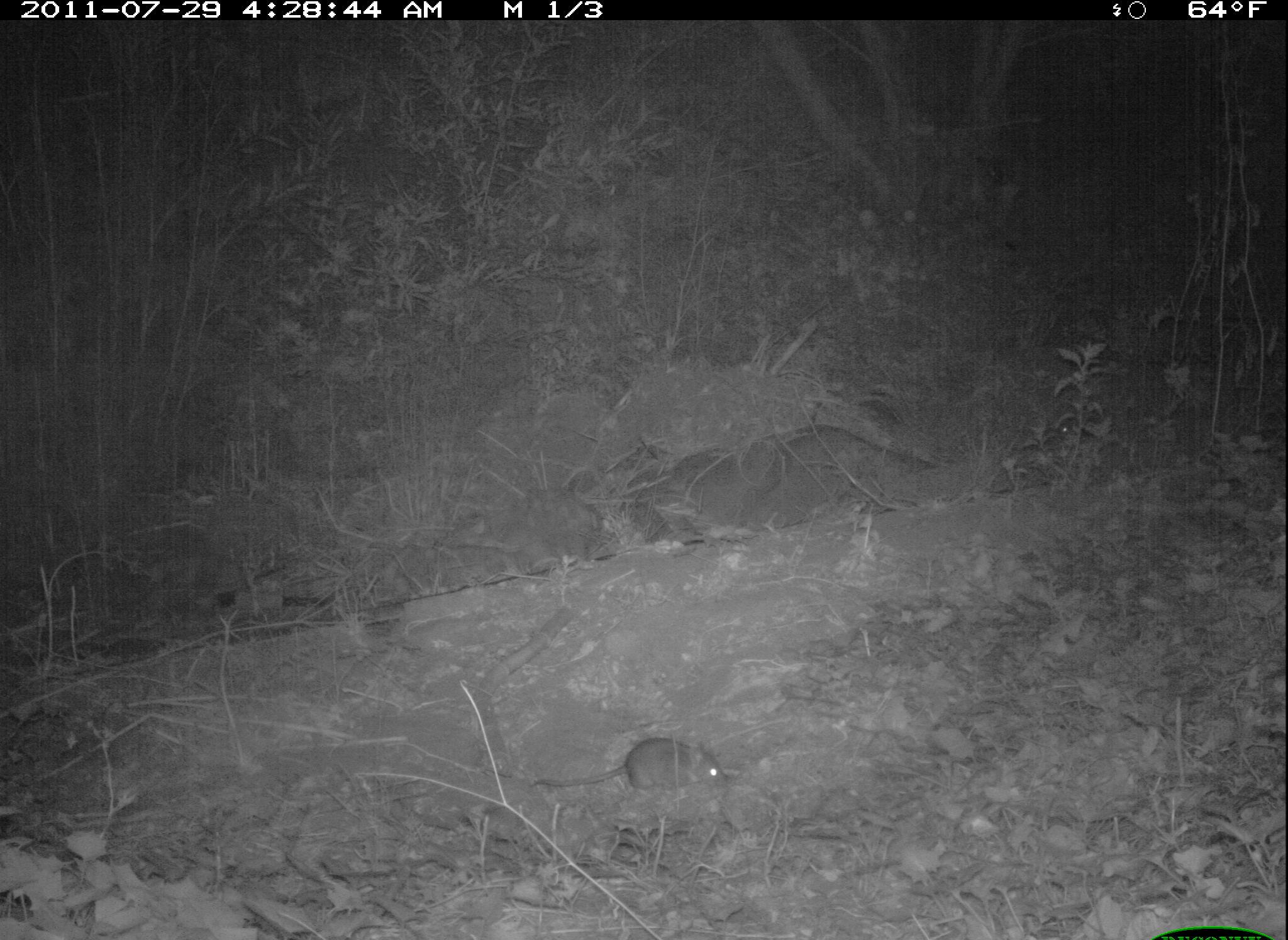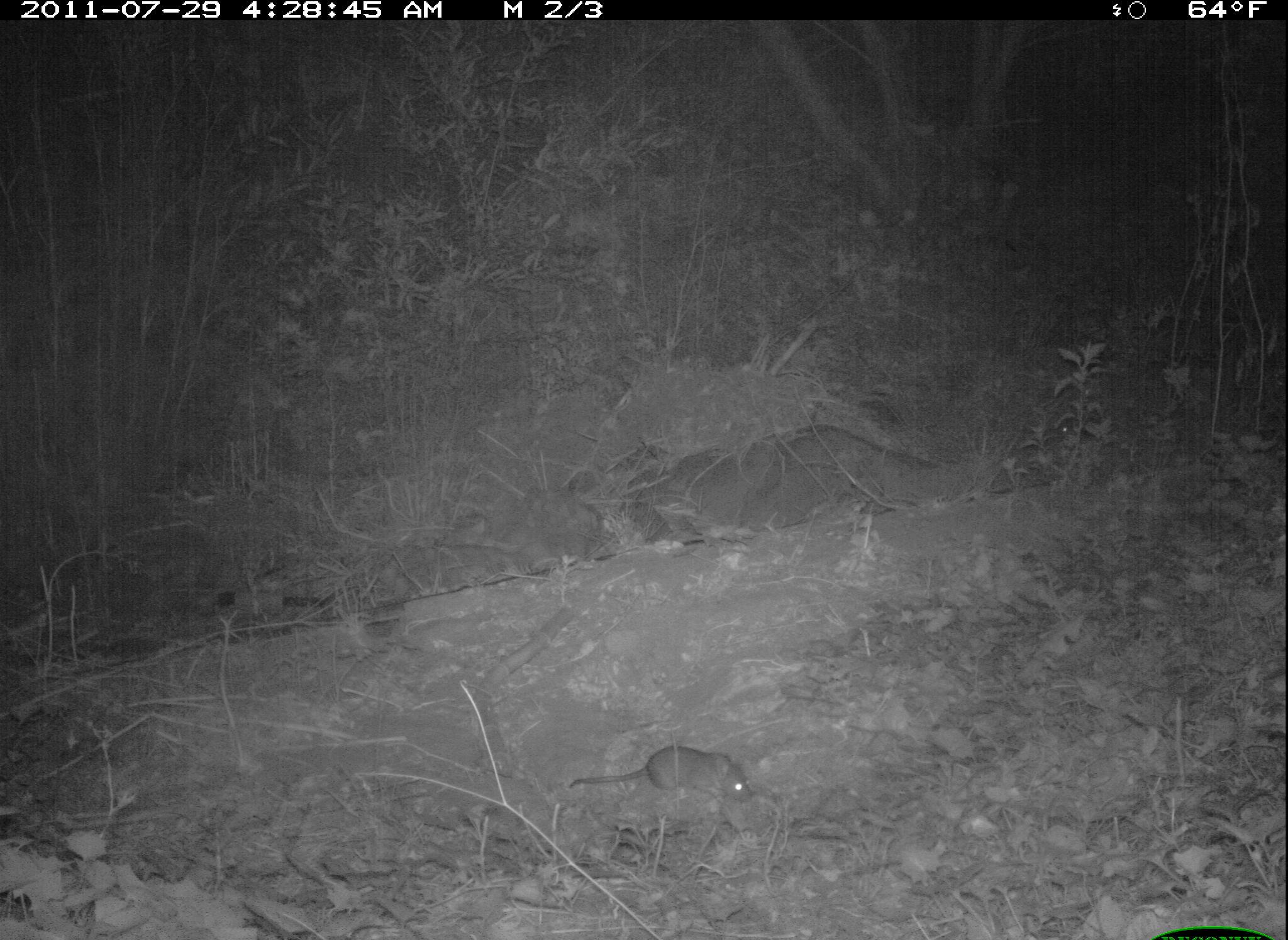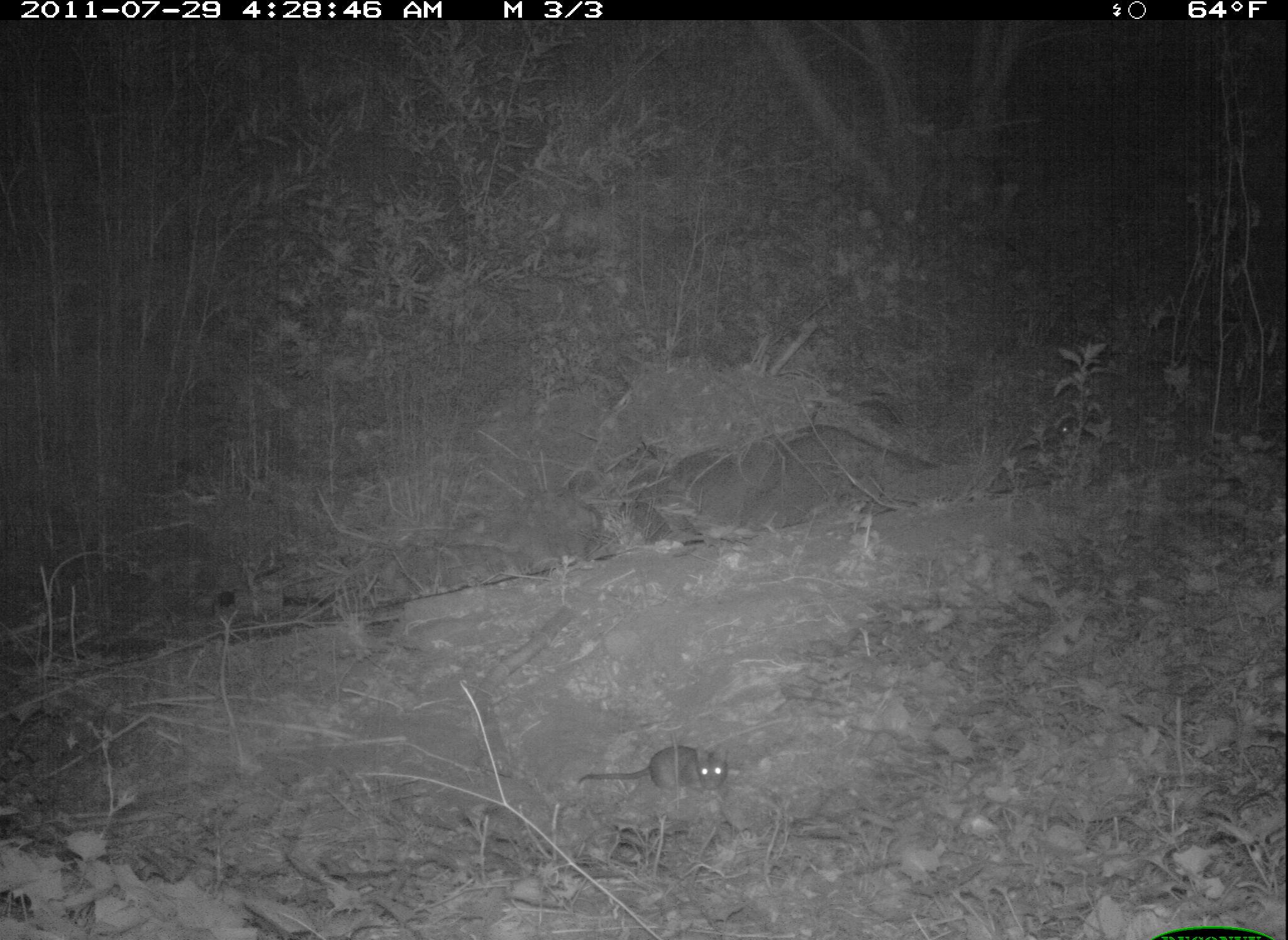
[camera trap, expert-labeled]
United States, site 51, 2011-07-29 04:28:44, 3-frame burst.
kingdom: Animalia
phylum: Chordata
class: Mammalia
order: Rodentia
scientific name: Rodentia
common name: rodent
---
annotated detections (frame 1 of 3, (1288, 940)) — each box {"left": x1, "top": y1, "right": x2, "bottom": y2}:
rodent: {"left": 523, "top": 725, "right": 739, "bottom": 801}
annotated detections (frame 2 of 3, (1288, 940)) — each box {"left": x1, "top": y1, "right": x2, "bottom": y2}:
rodent: {"left": 570, "top": 738, "right": 763, "bottom": 815}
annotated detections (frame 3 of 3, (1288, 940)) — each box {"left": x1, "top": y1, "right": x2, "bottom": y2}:
rodent: {"left": 573, "top": 738, "right": 739, "bottom": 812}